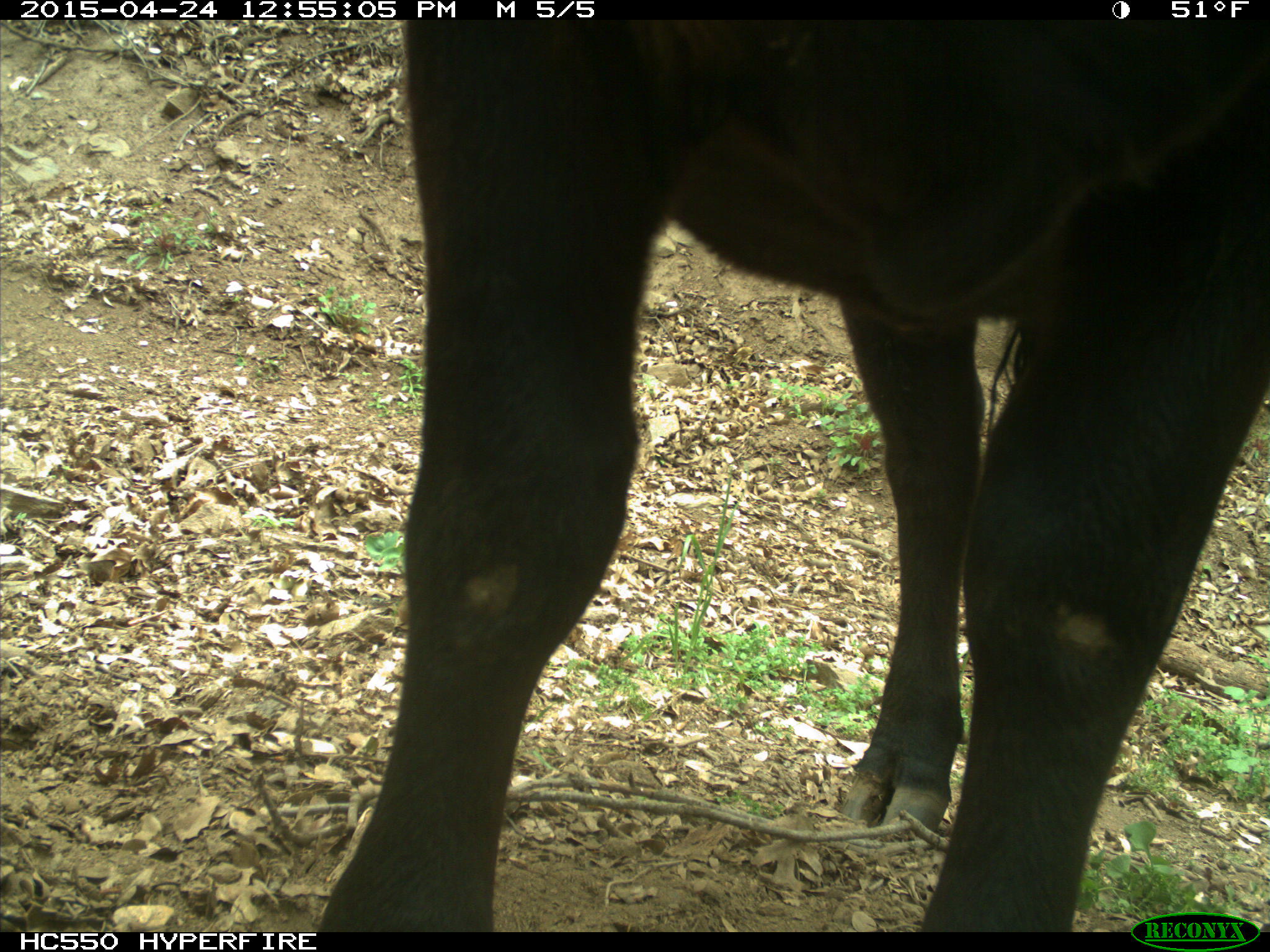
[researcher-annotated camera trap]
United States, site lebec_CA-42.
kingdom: Animalia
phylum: Chordata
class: Mammalia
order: Artiodactyla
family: Bovidae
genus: Bos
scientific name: Bos taurus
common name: domestic cow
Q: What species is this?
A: Bos taurus (domestic cow).